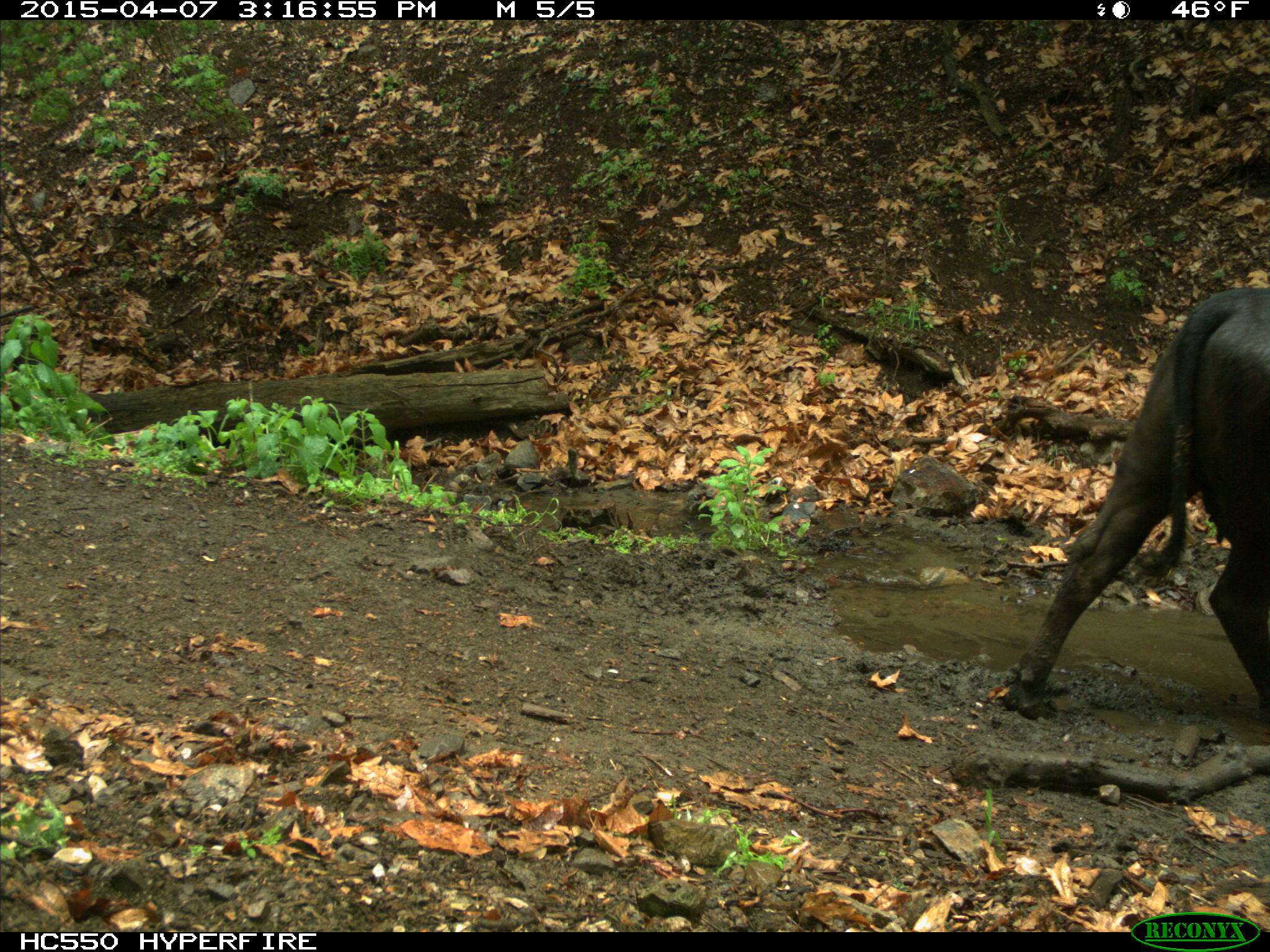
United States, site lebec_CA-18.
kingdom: Animalia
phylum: Chordata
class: Mammalia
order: Artiodactyla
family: Bovidae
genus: Bos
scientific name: Bos taurus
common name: domestic cow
Bos taurus (domestic cow).